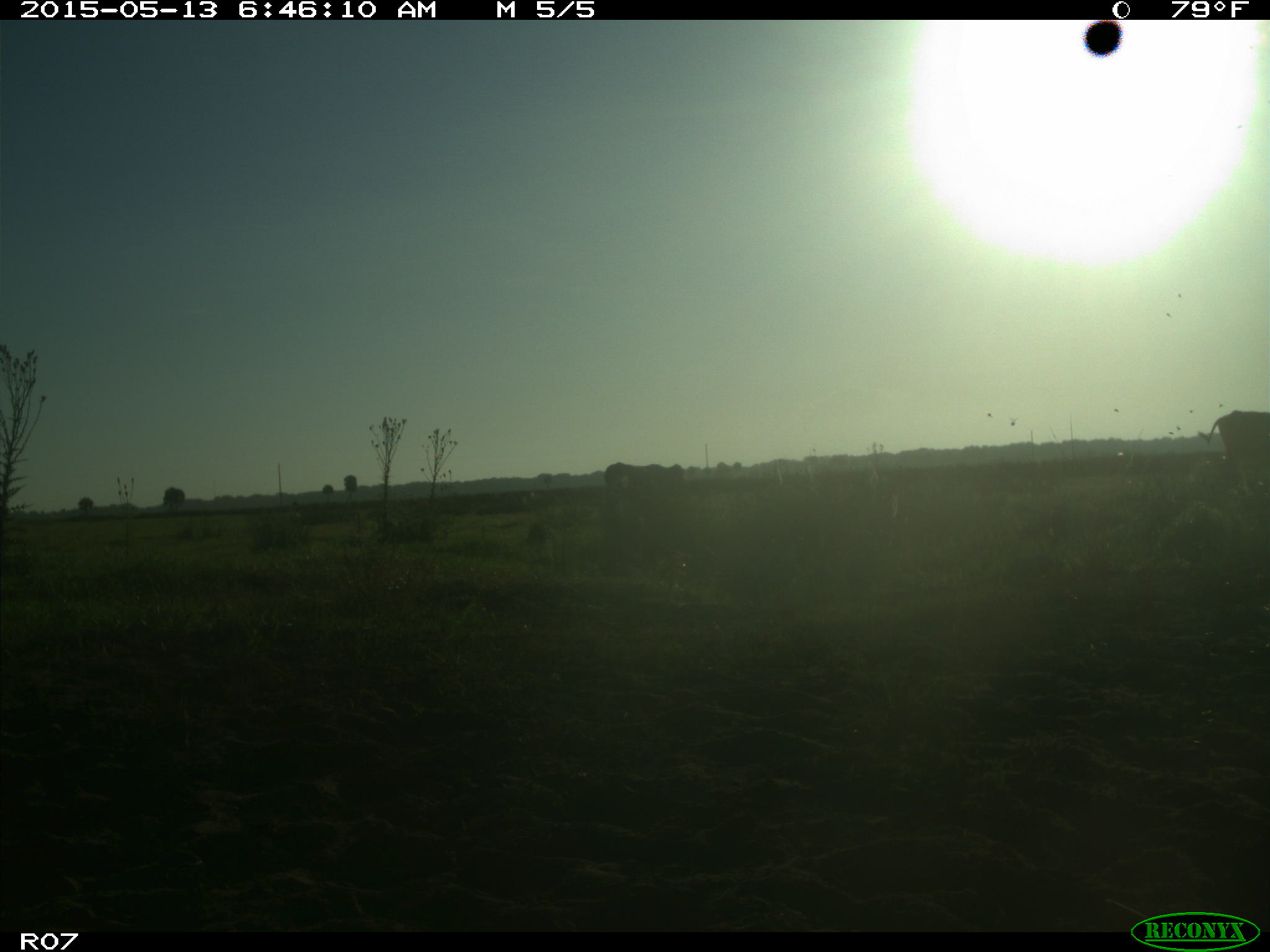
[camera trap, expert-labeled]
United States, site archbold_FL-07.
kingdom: Animalia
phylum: Chordata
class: Mammalia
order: Artiodactyla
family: Bovidae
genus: Bos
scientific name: Bos taurus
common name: domestic cow